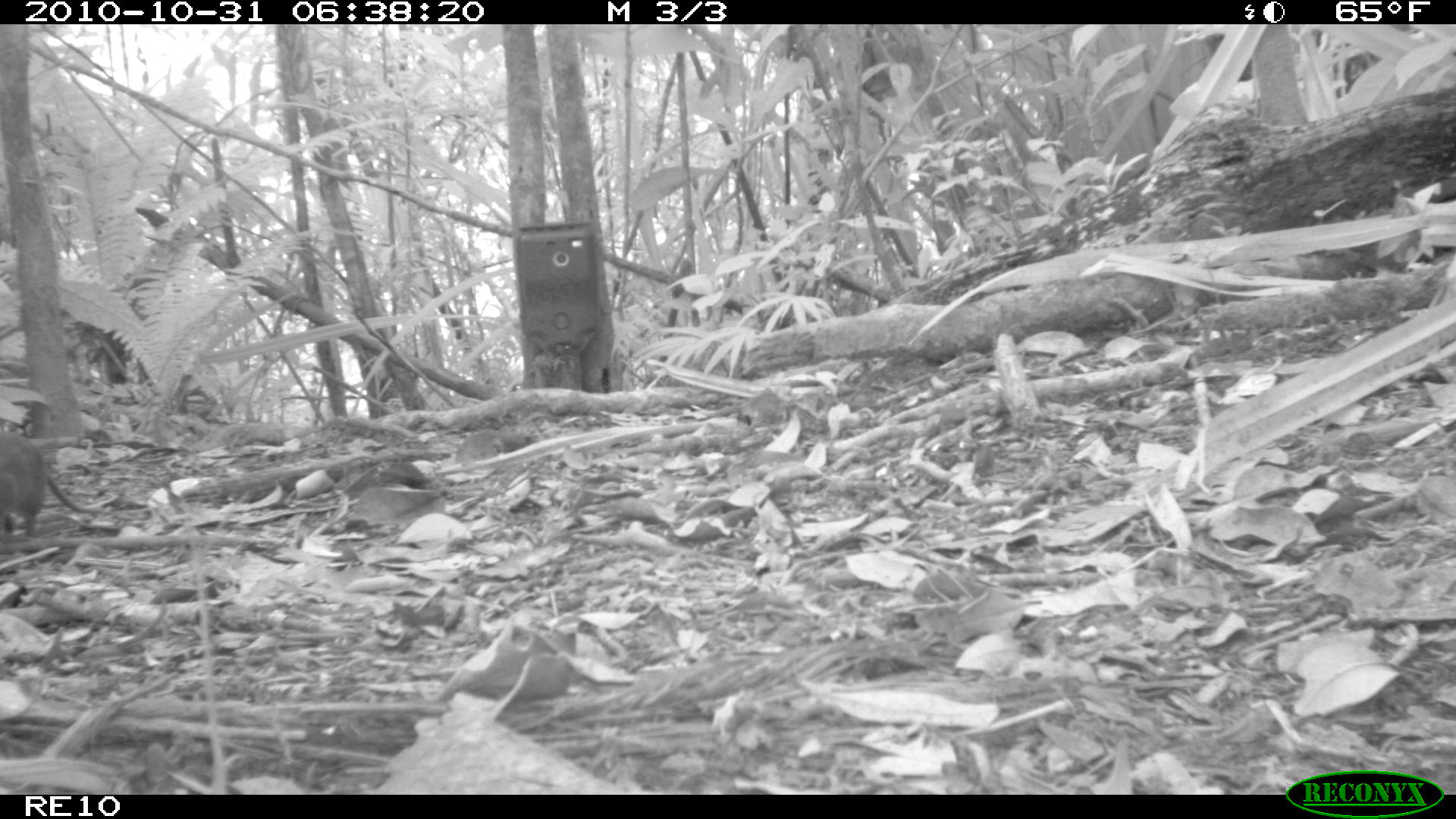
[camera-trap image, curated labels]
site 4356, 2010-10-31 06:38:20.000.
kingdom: Animalia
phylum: Chordata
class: Mammalia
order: Rodentia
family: Muridae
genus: Rattus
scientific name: Rattus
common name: rodent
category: unknown rat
Unknown rat (rodent) (Rattus), count 1.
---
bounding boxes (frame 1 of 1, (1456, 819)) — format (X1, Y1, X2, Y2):
unknown rat: (0, 432, 118, 536)